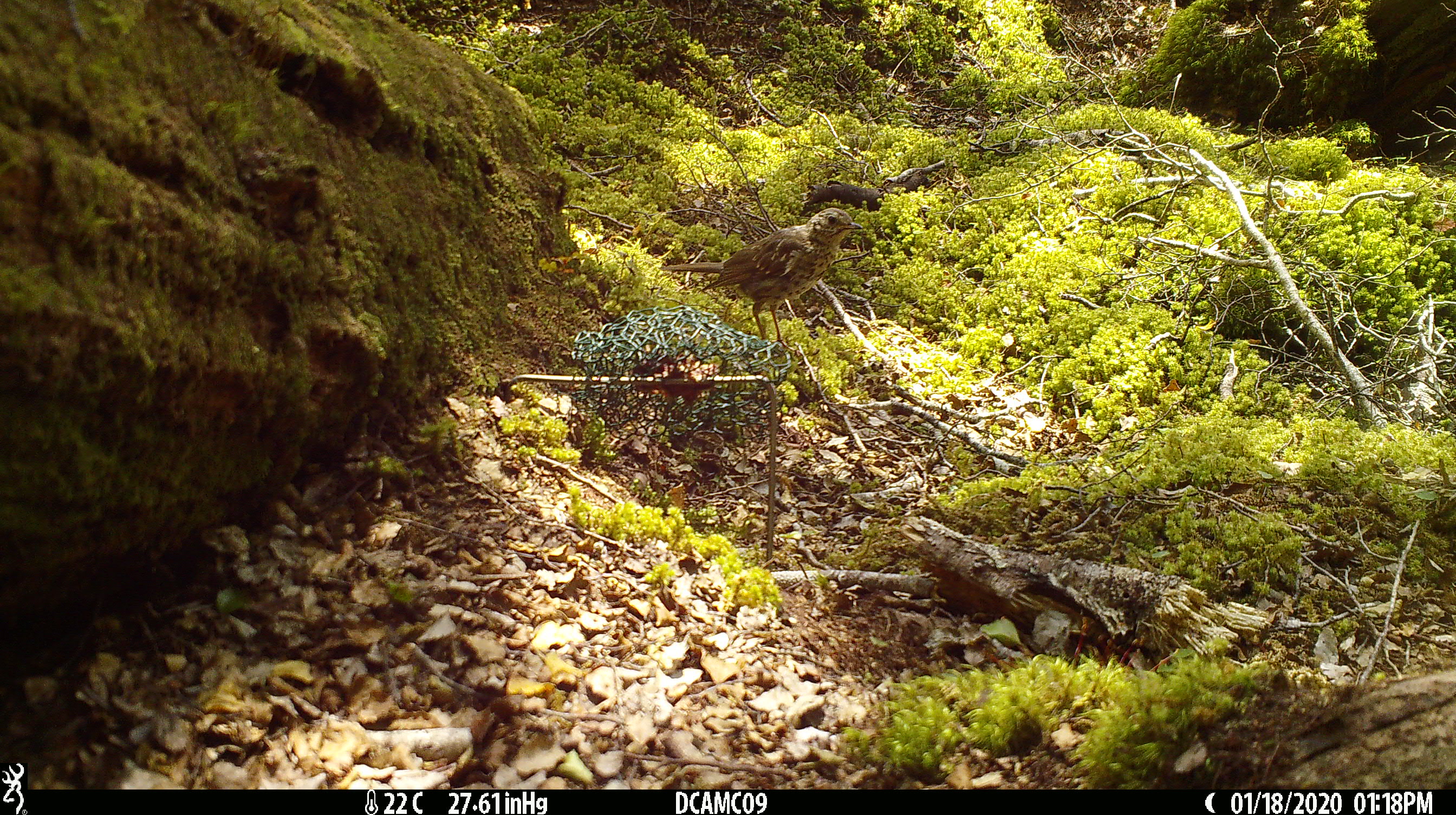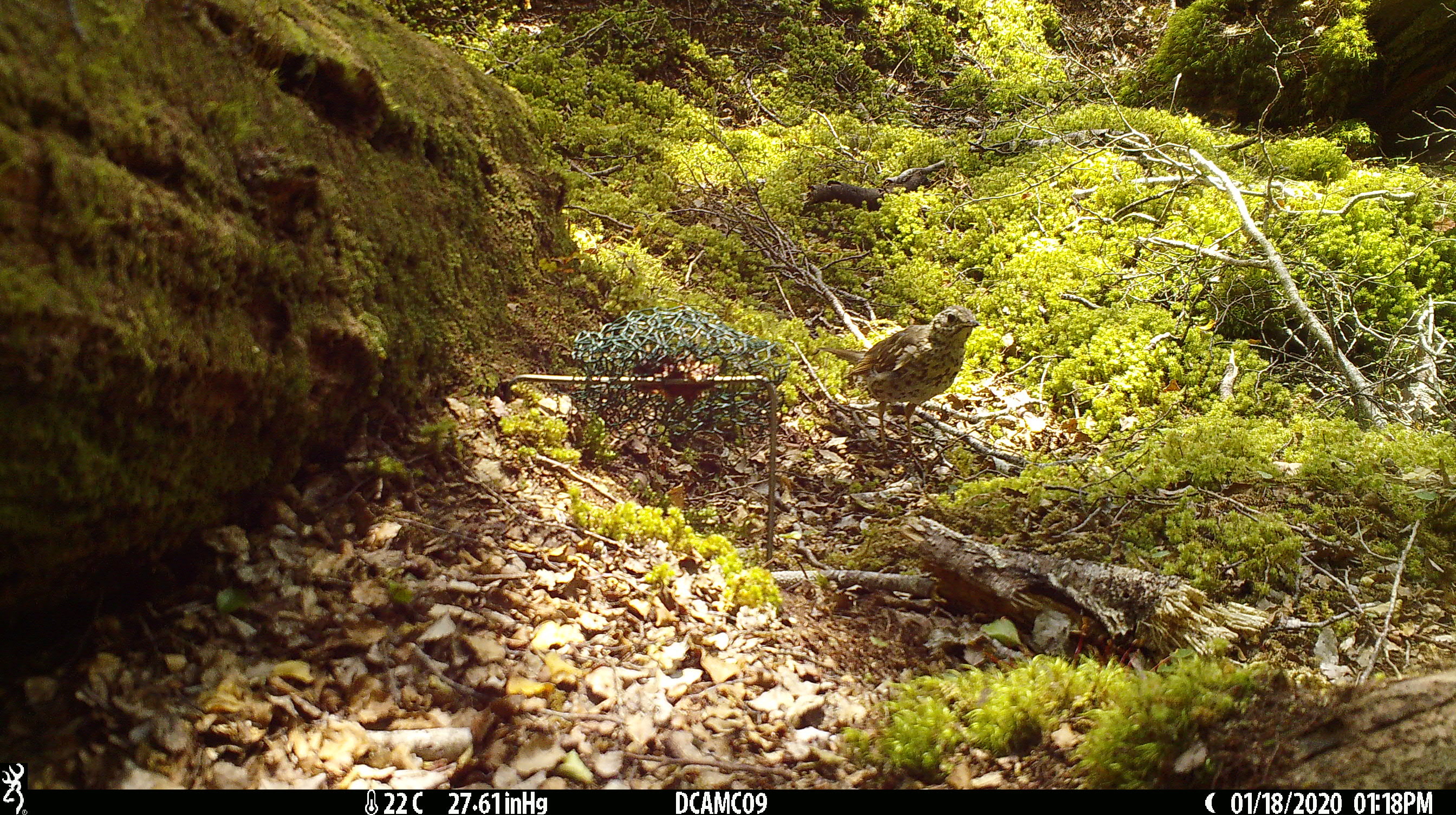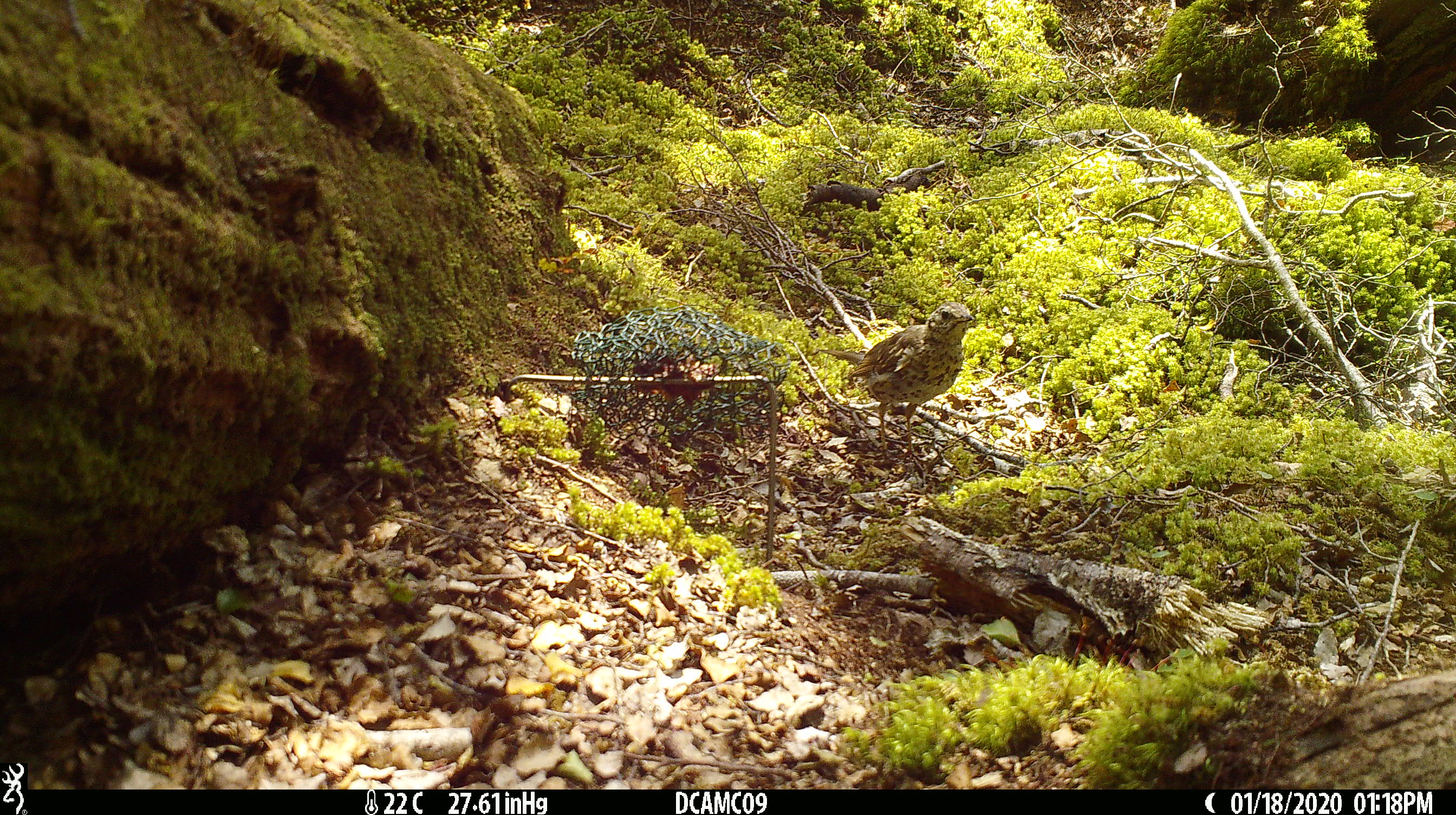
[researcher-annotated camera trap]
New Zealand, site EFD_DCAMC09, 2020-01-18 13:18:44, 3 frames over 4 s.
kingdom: Animalia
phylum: Chordata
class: Aves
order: Passeriformes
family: Turdidae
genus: Turdus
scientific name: Turdus philomelos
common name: song thrush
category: thrush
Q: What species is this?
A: Thrush (song thrush) (Turdus philomelos).